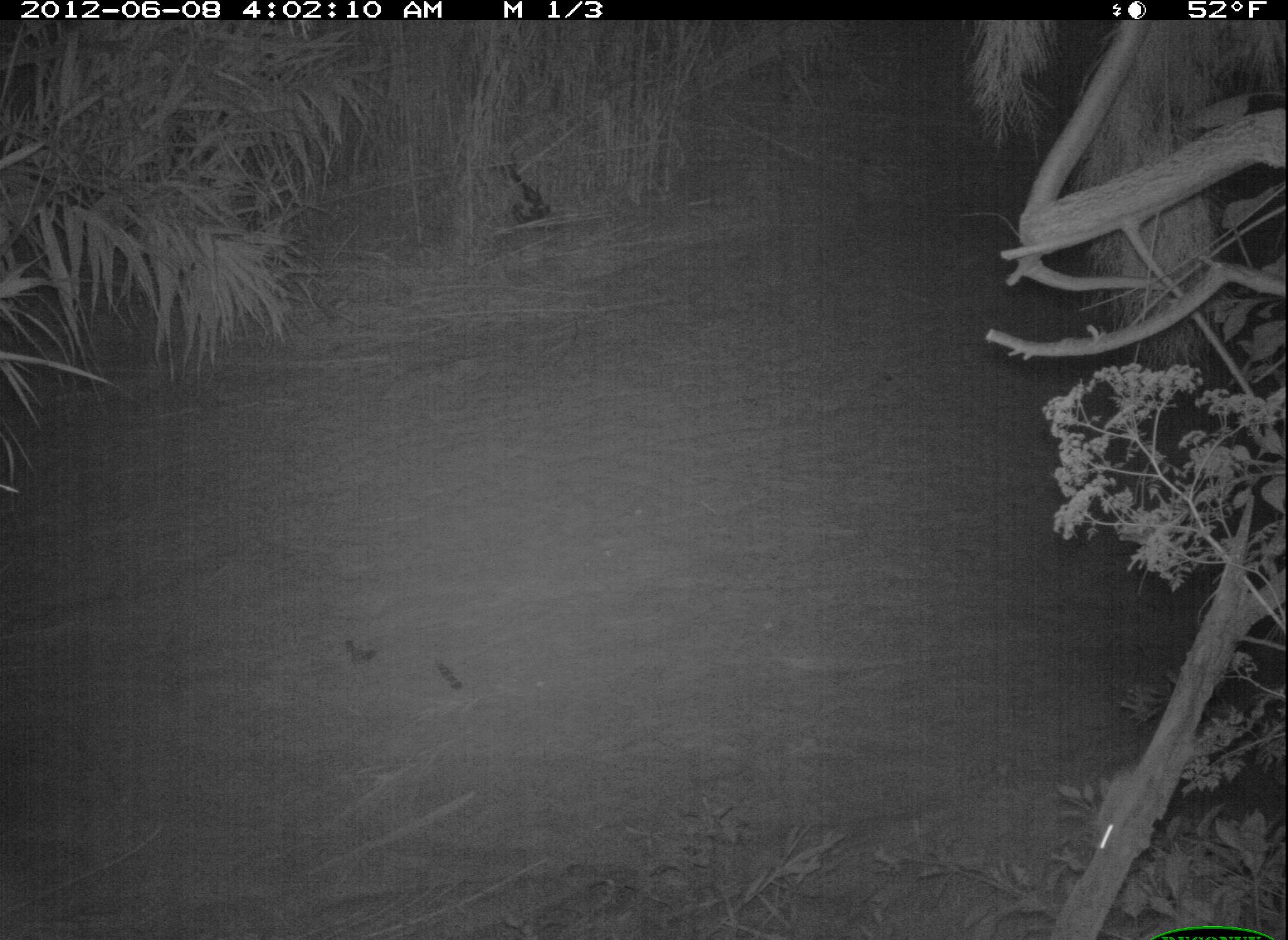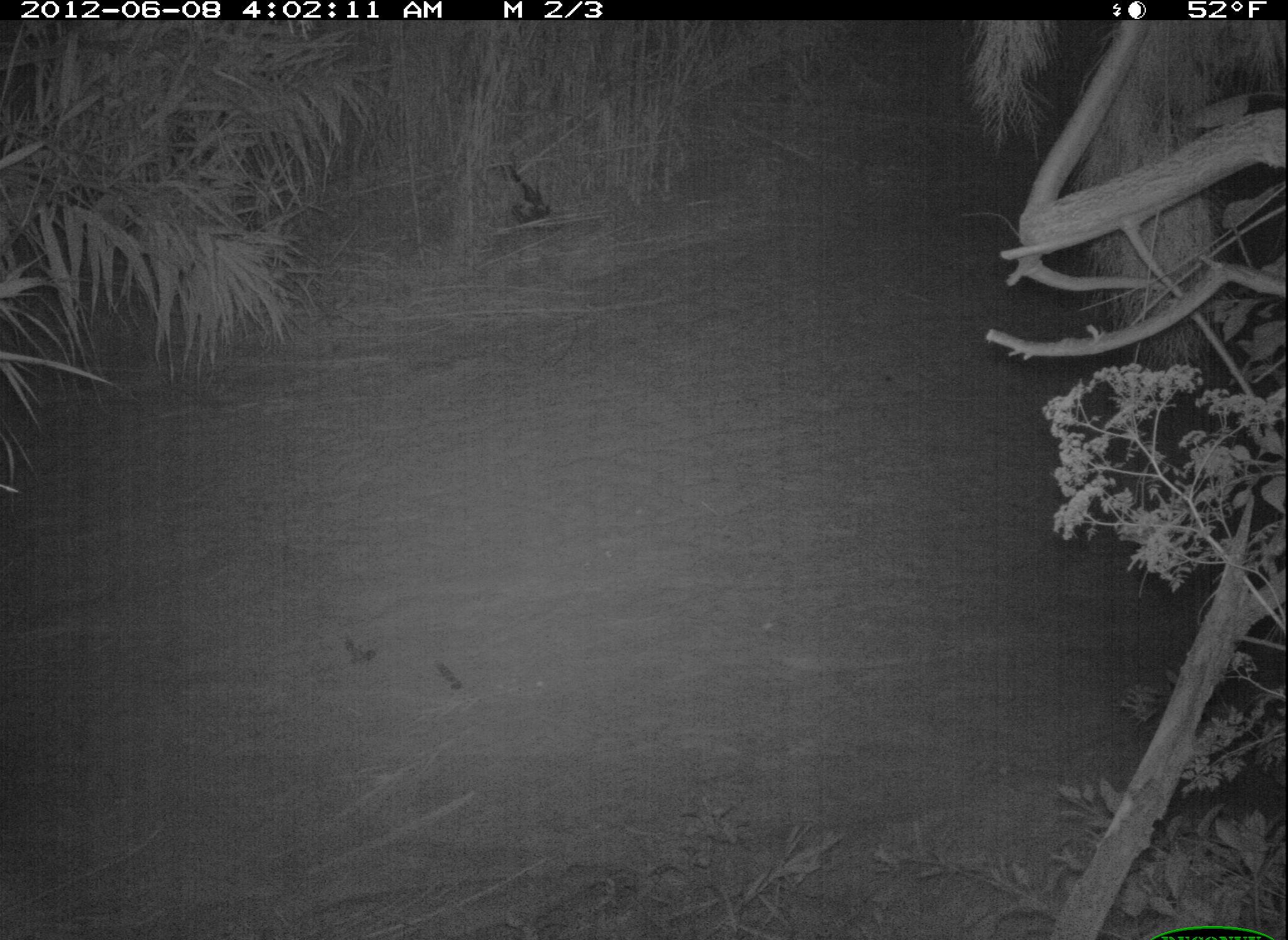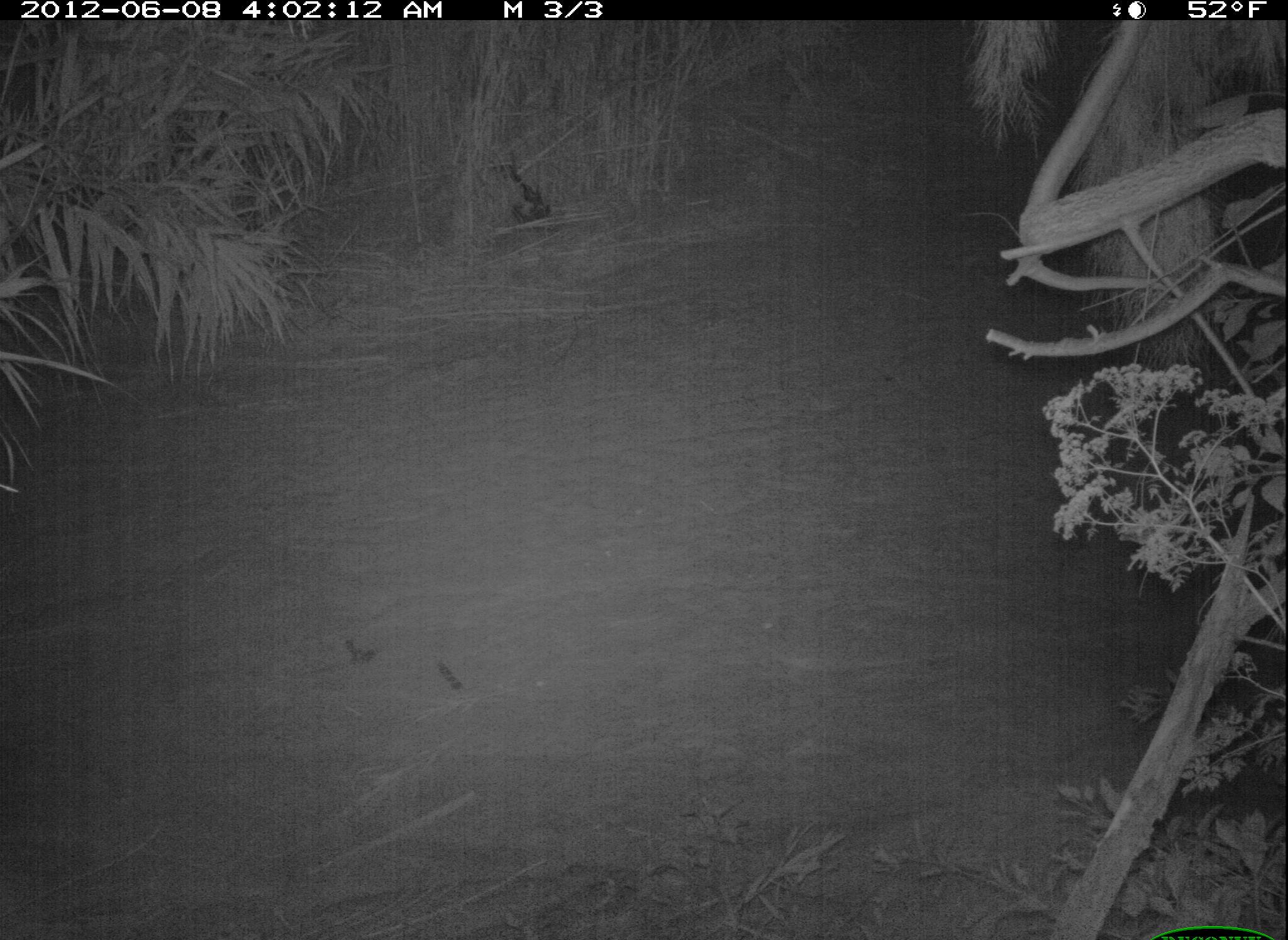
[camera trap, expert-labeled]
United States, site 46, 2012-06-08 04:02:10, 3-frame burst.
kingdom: Animalia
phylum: Chordata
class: Mammalia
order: Rodentia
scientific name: Rodentia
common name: rodent